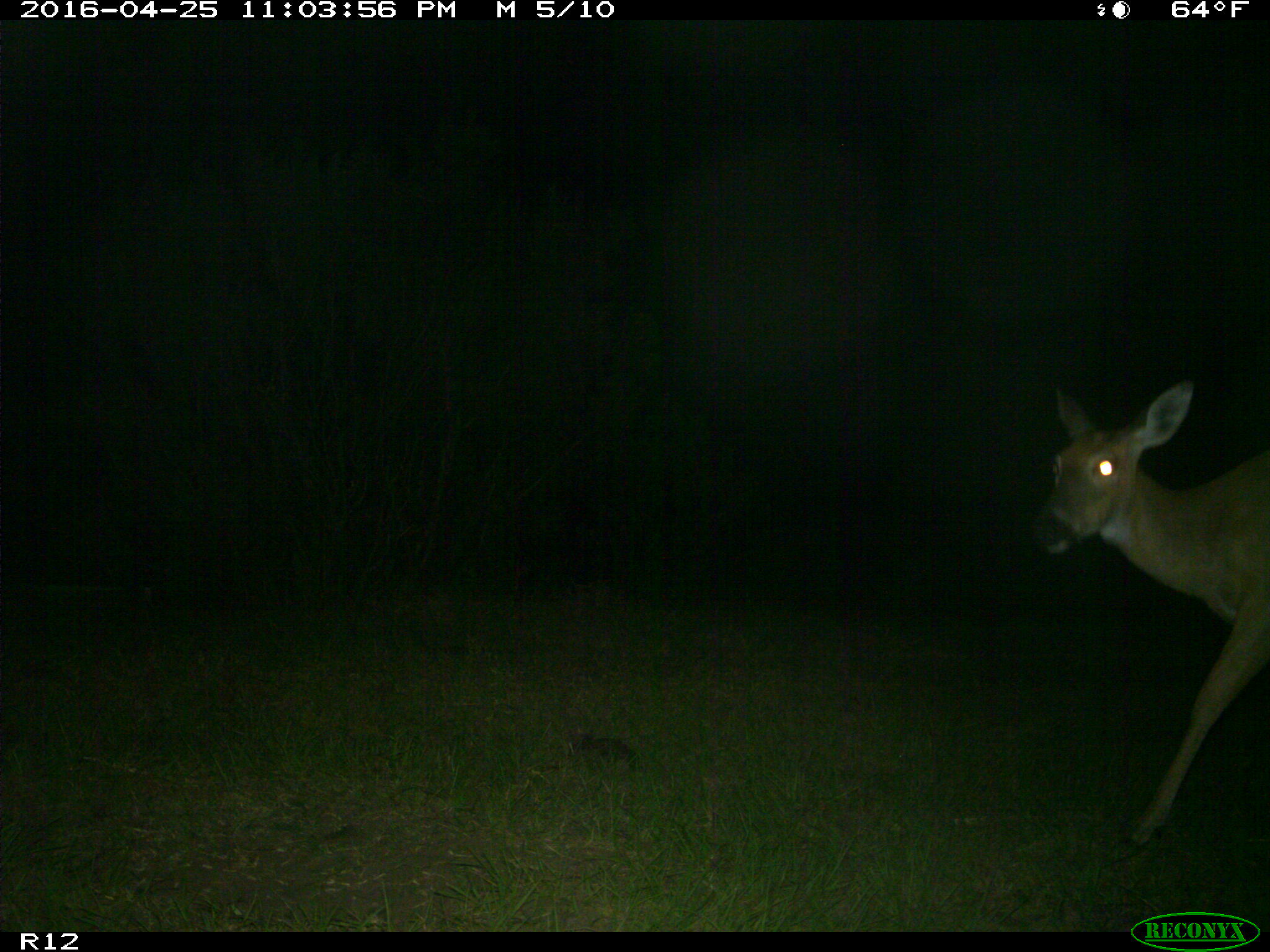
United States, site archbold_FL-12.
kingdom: Animalia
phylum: Chordata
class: Mammalia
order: Artiodactyla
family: Cervidae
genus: Odocoileus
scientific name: Odocoileus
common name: deer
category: unidentified deer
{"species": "unidentified deer (deer) (Odocoileus)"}